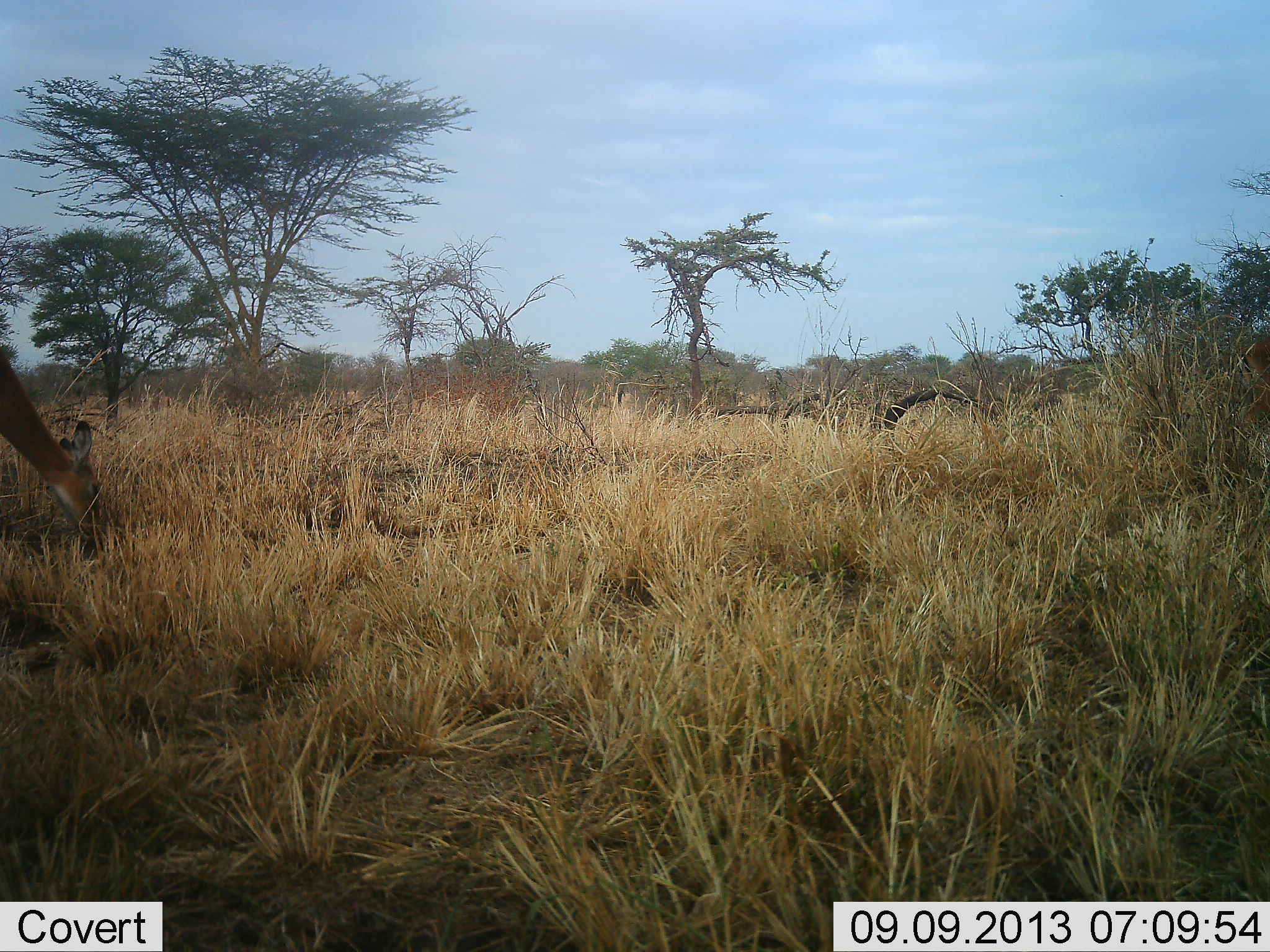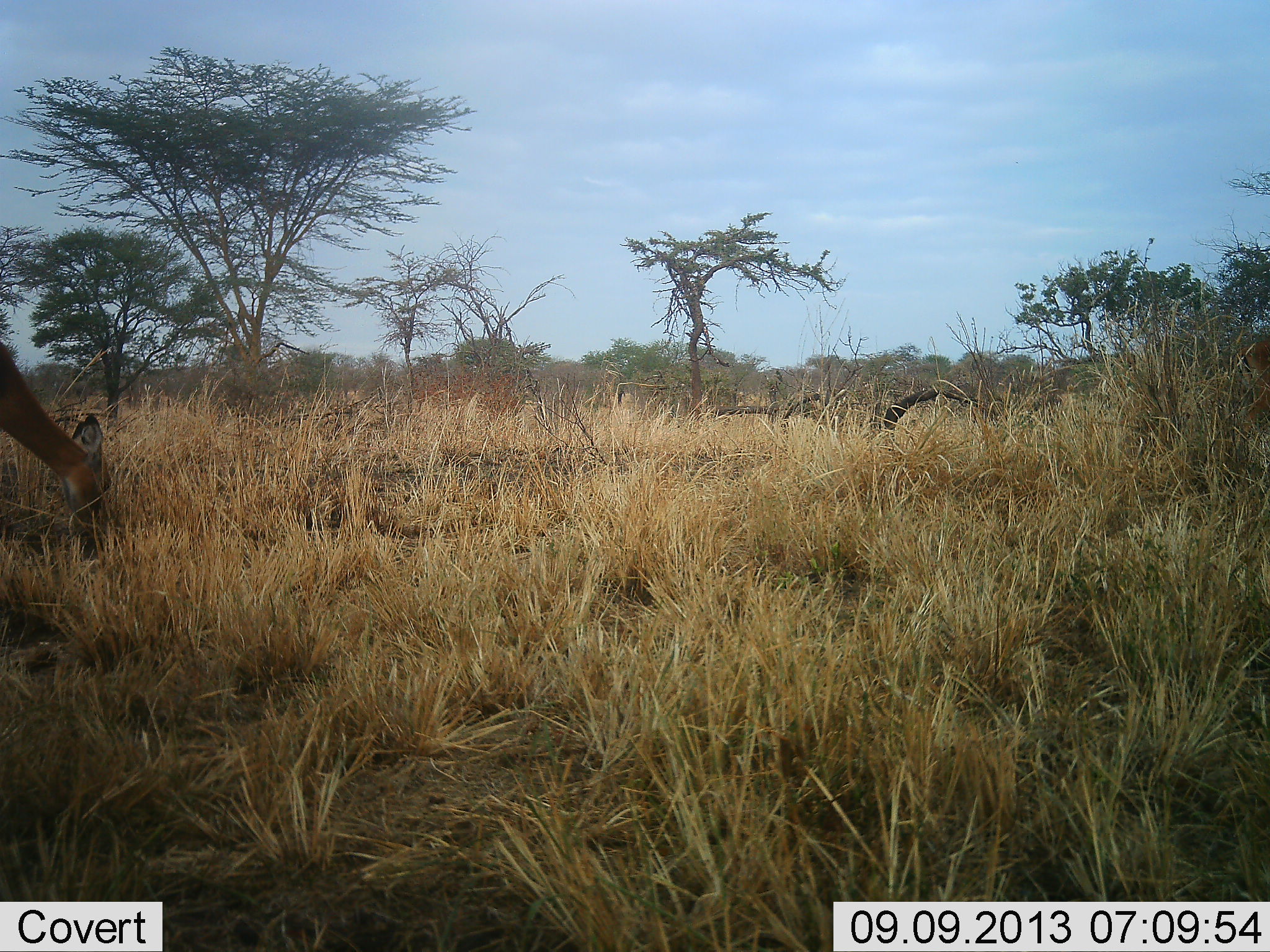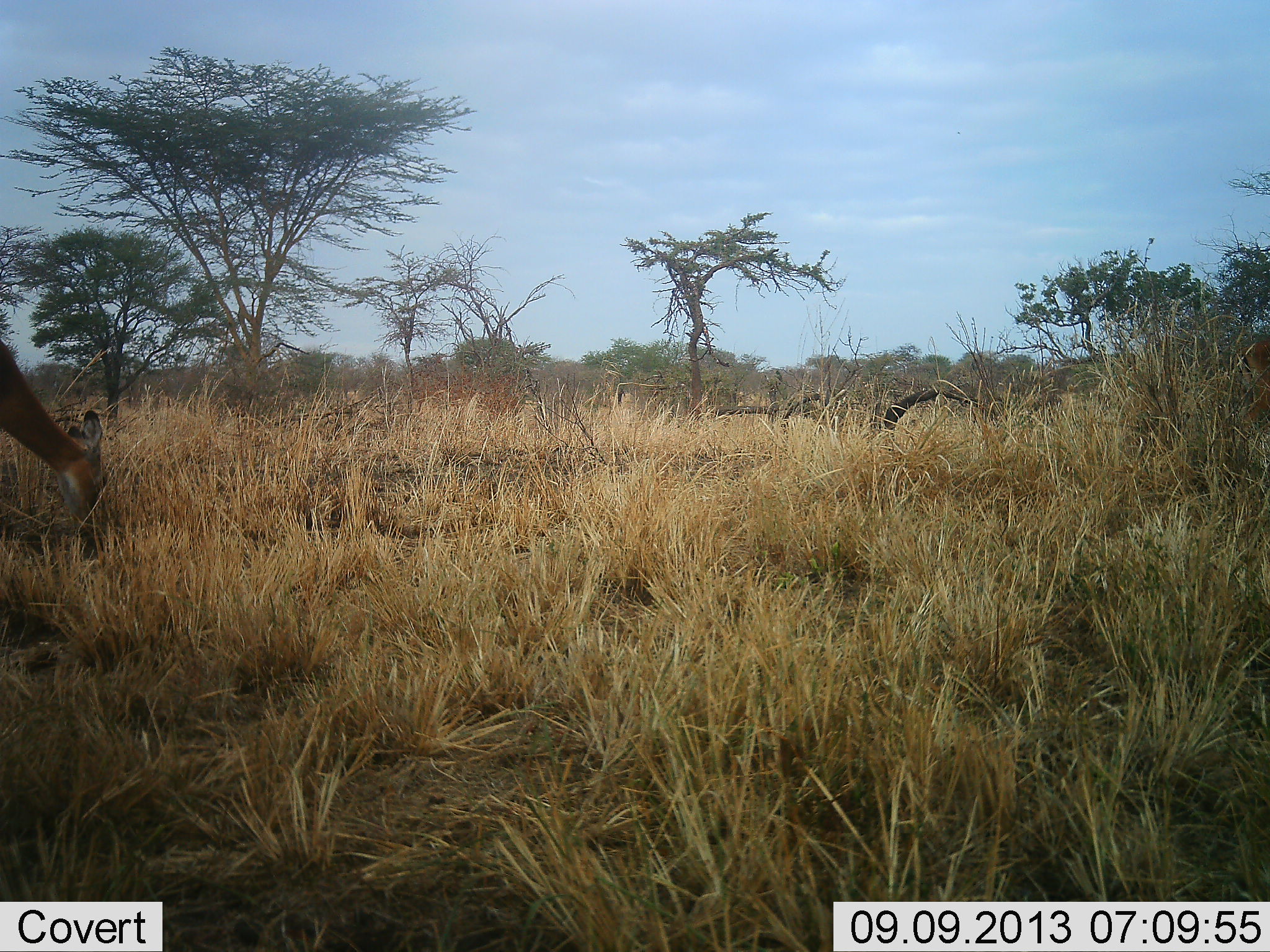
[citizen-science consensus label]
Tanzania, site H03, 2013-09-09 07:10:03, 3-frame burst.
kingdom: Animalia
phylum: Chordata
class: Mammalia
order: Artiodactyla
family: Bovidae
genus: Aepyceros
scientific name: Aepyceros melampus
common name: impala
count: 1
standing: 17%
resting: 0%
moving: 0%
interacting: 0%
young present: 0%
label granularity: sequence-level